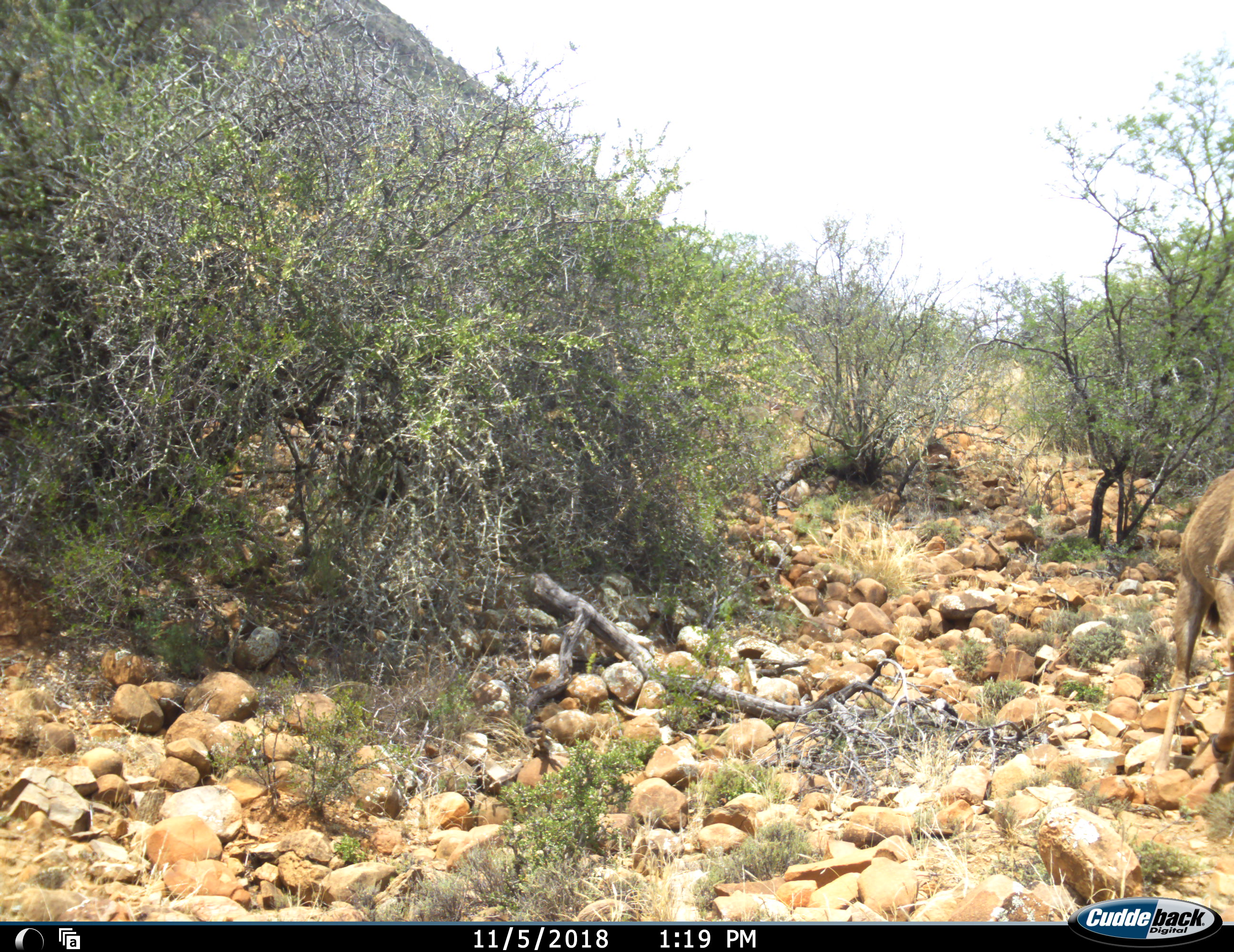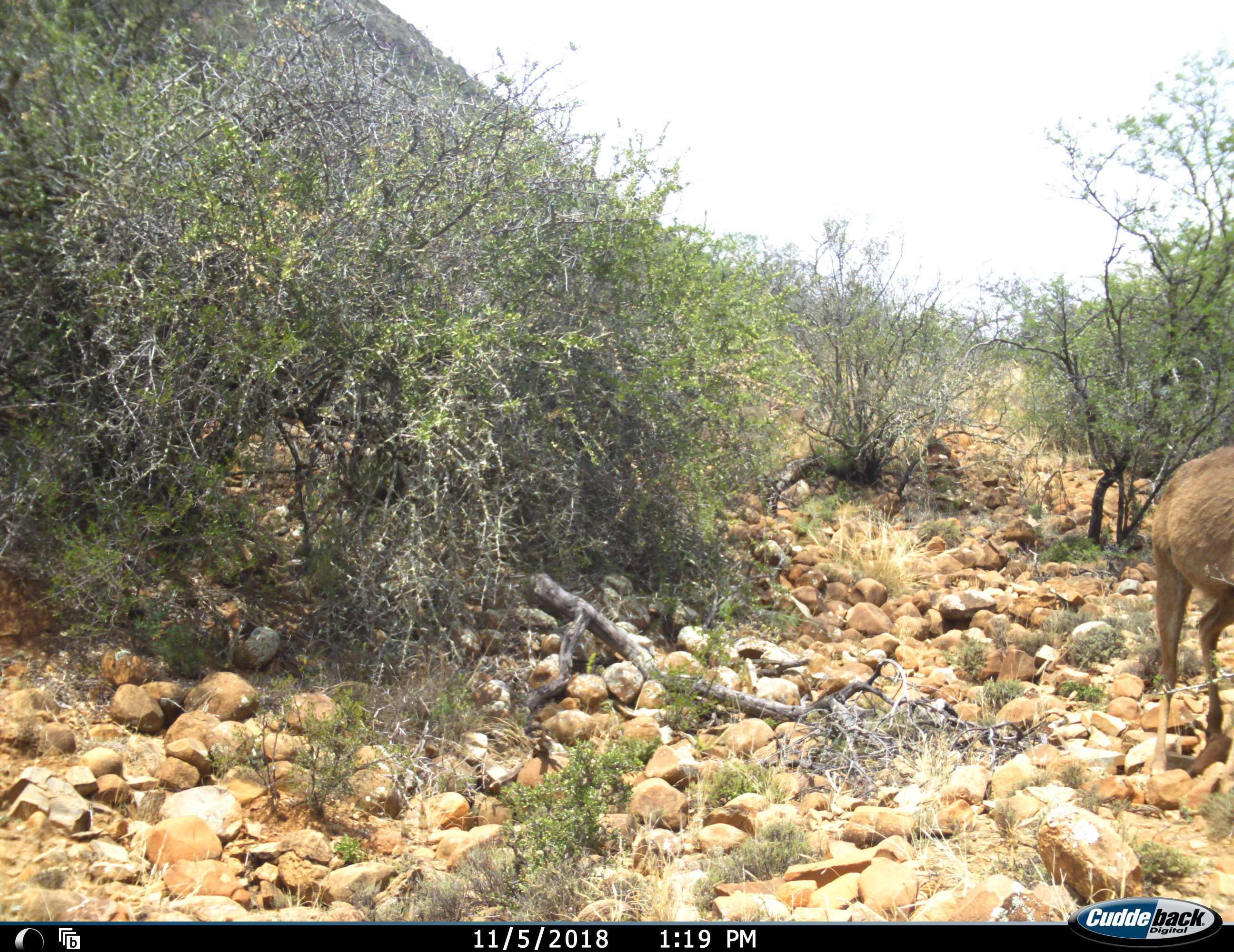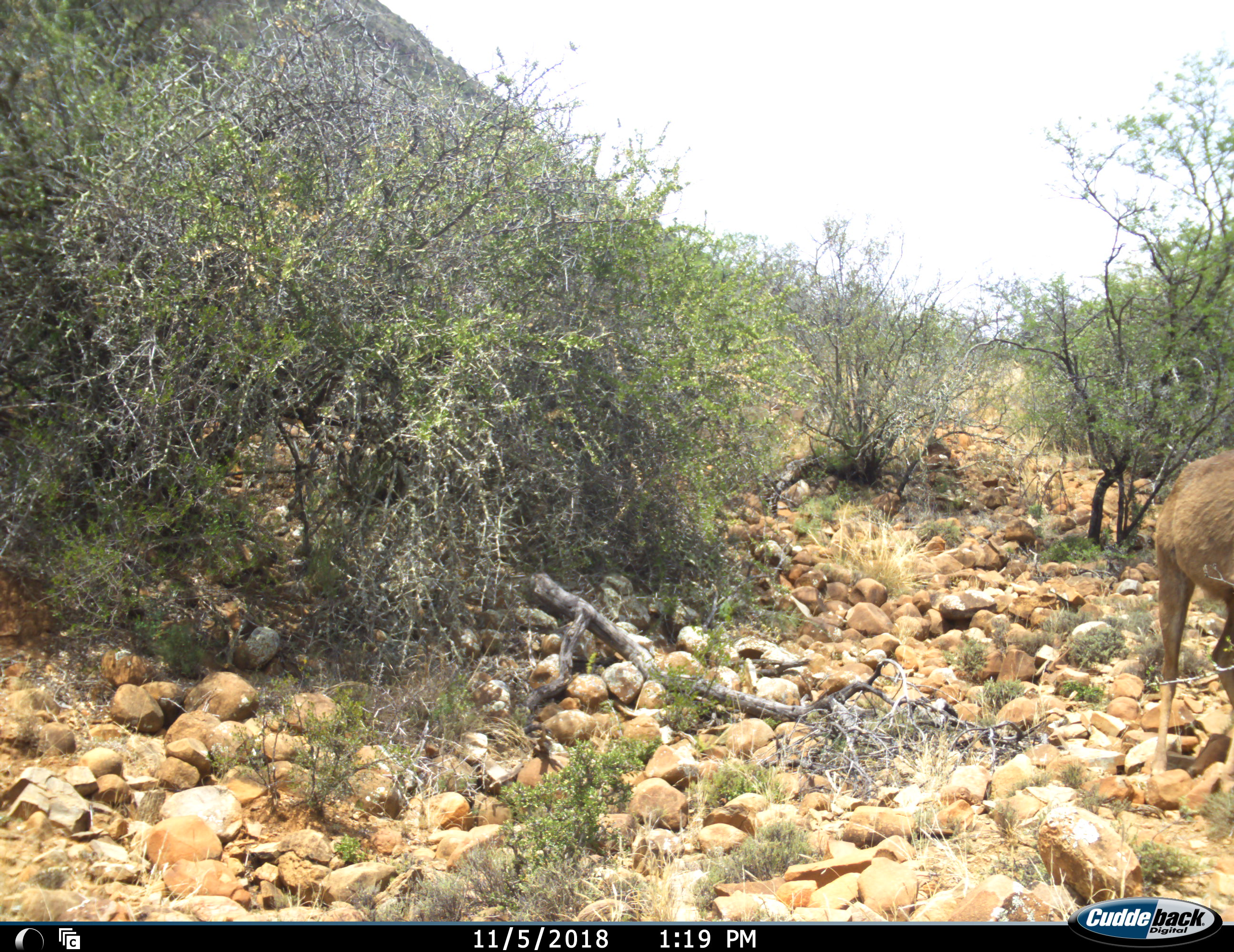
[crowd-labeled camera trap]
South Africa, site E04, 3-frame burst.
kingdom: Animalia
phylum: Chordata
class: Mammalia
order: Artiodactyla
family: Bovidae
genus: Redunca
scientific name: Redunca fulvorufula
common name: mountain reedbuck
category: reedbuckmountain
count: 1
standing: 100%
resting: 0%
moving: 40%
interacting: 0%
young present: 0%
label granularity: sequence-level